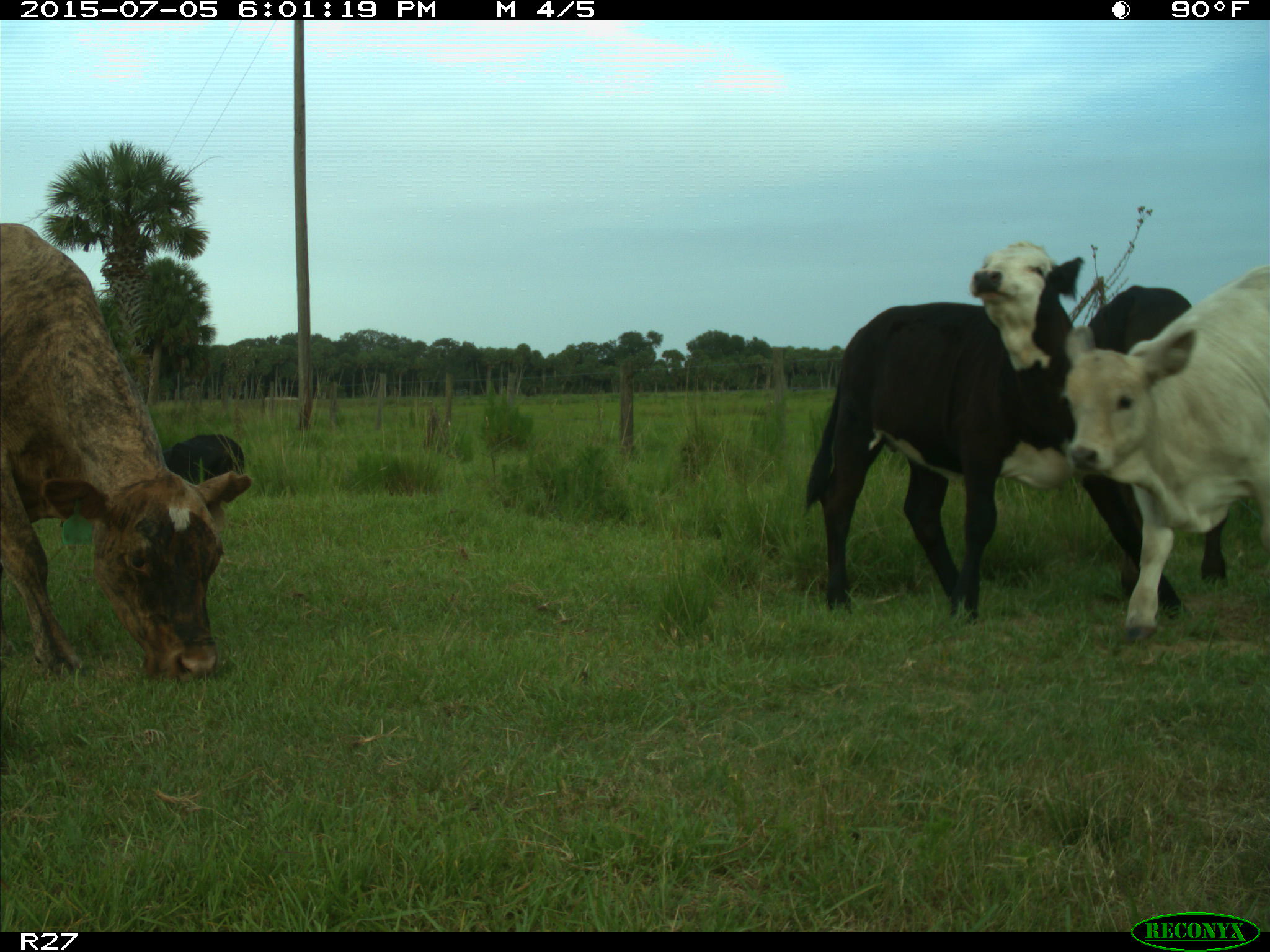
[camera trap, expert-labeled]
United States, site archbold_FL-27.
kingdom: Animalia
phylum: Chordata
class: Mammalia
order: Artiodactyla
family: Bovidae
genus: Bos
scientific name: Bos taurus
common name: domestic cow